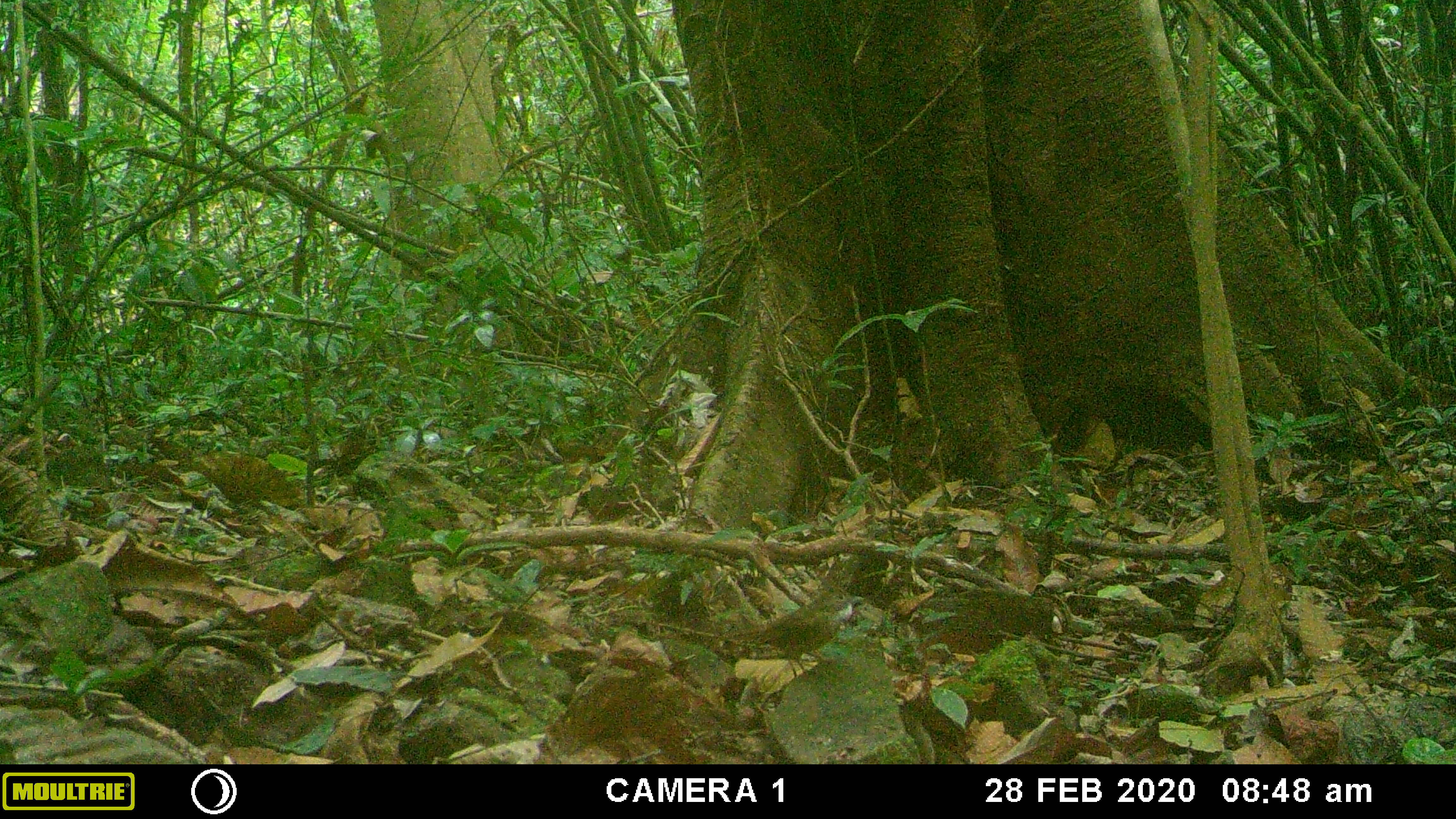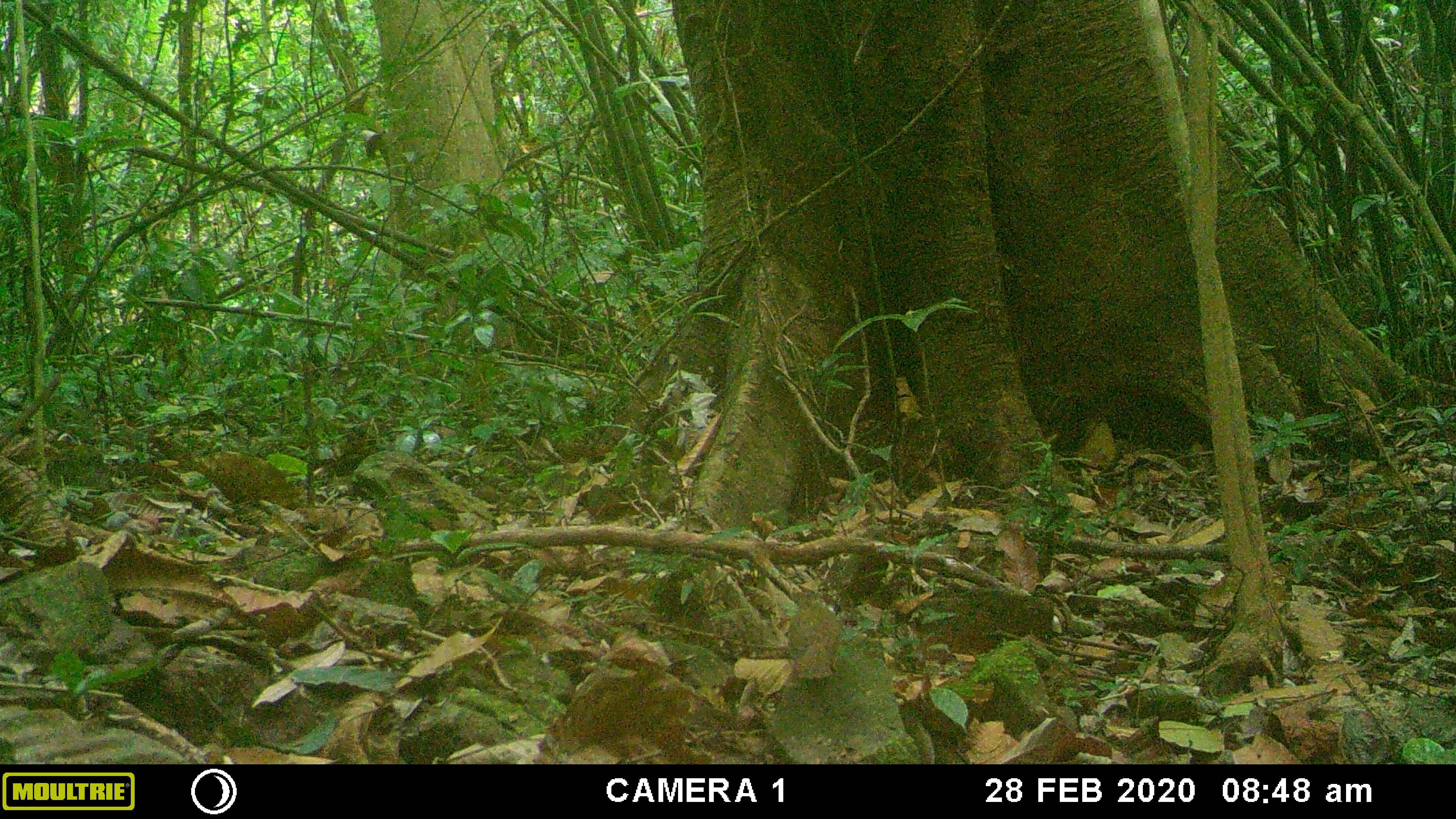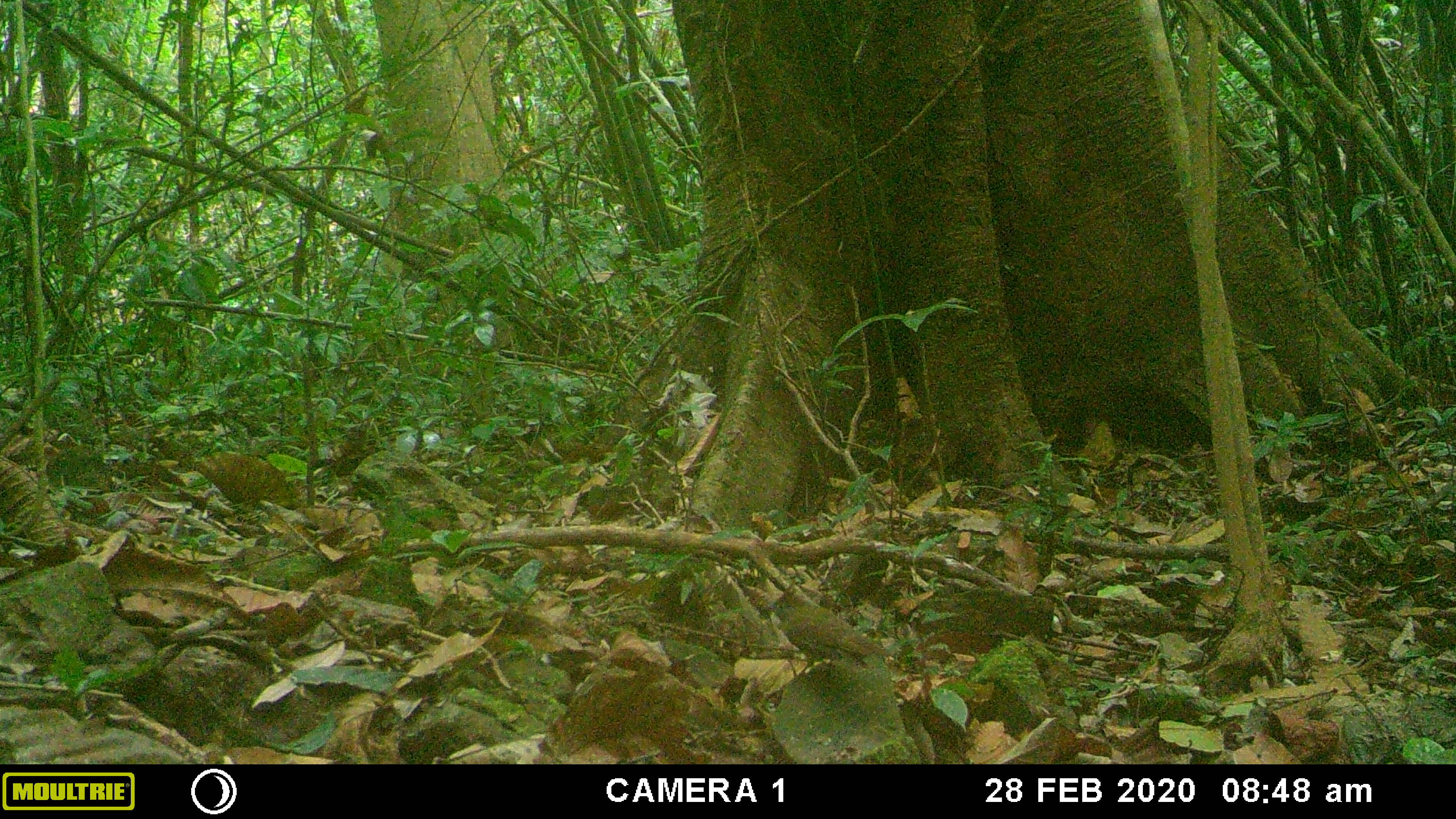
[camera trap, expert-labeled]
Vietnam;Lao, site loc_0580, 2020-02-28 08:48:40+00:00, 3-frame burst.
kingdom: Animalia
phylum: Chordata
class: Aves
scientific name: Aves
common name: bird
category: unidentified bird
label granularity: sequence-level